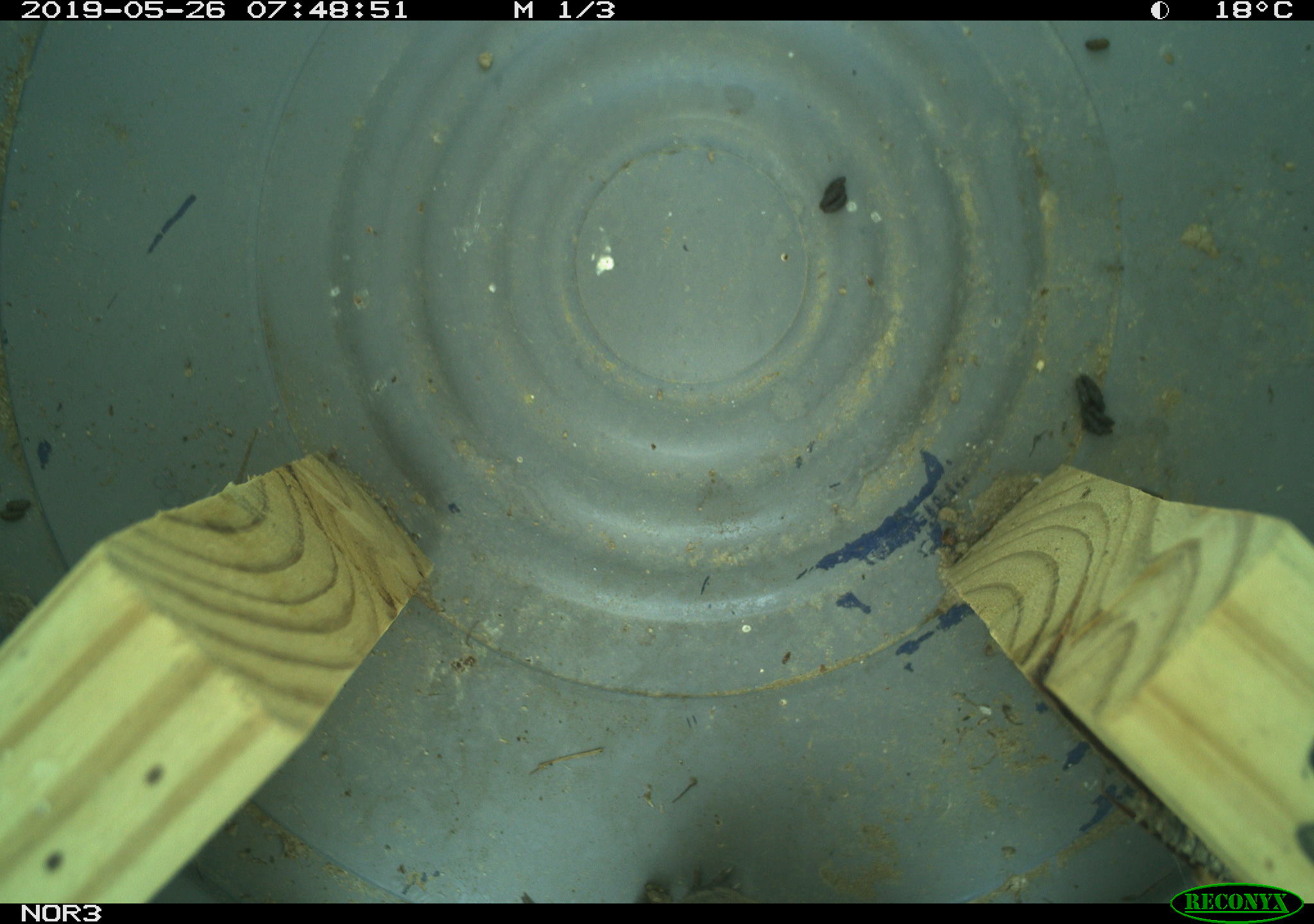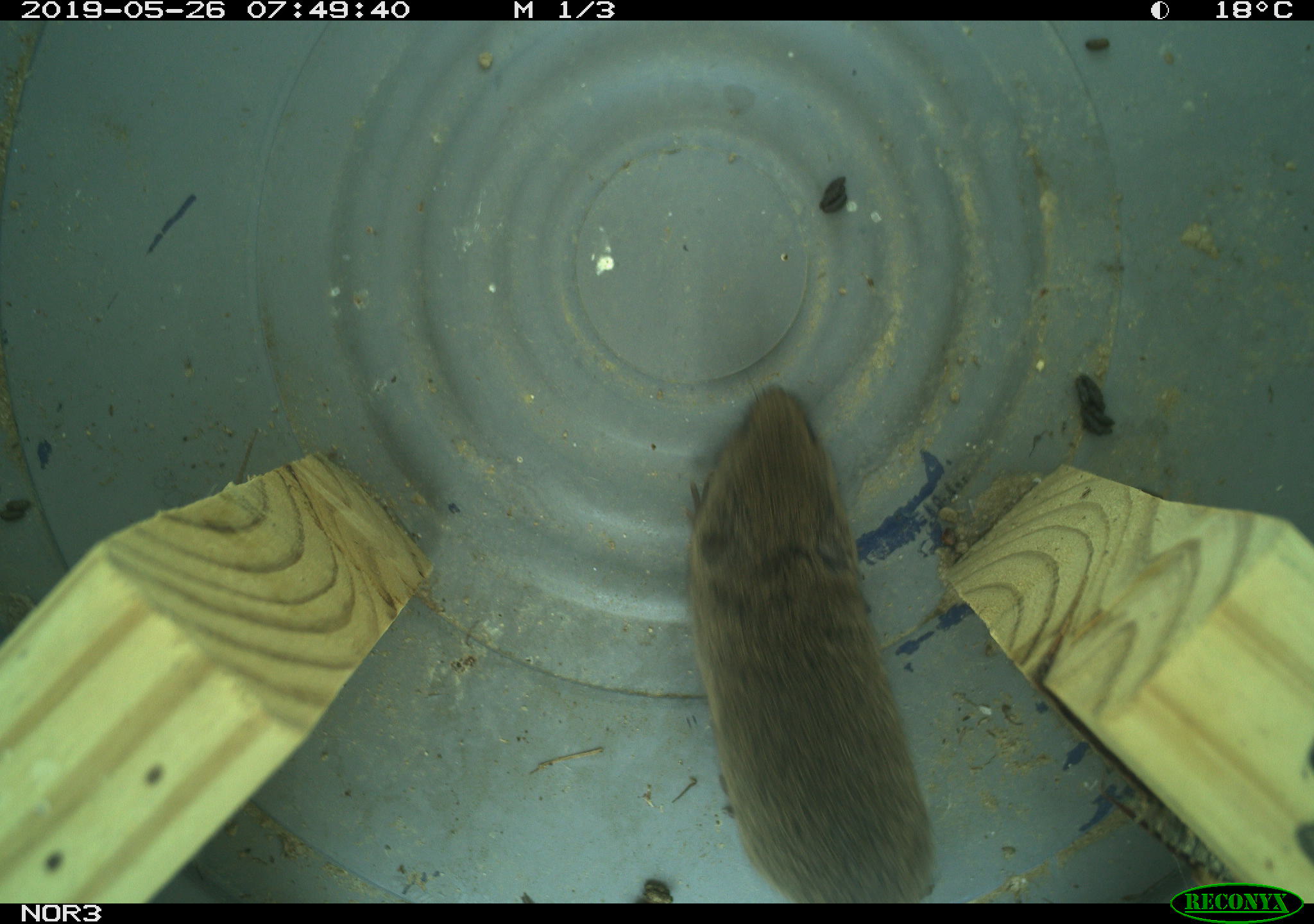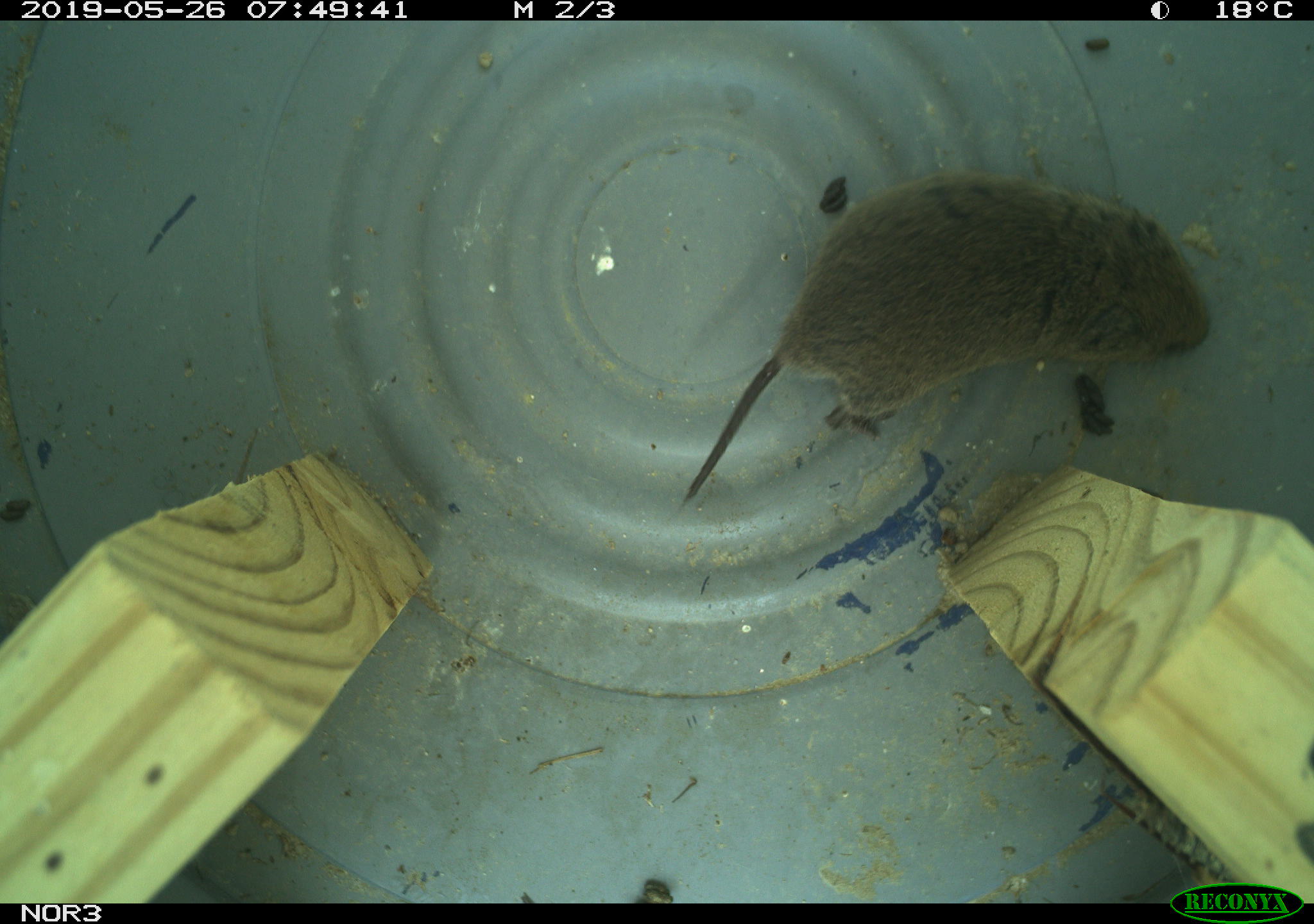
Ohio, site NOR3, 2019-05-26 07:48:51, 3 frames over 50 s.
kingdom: Animalia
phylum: Chordata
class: Mammalia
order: Rodentia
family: Cricetidae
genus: Microtus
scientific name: Microtus pennsylvanicus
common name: meadow vole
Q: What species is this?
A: Meadow vole (Microtus pennsylvanicus).